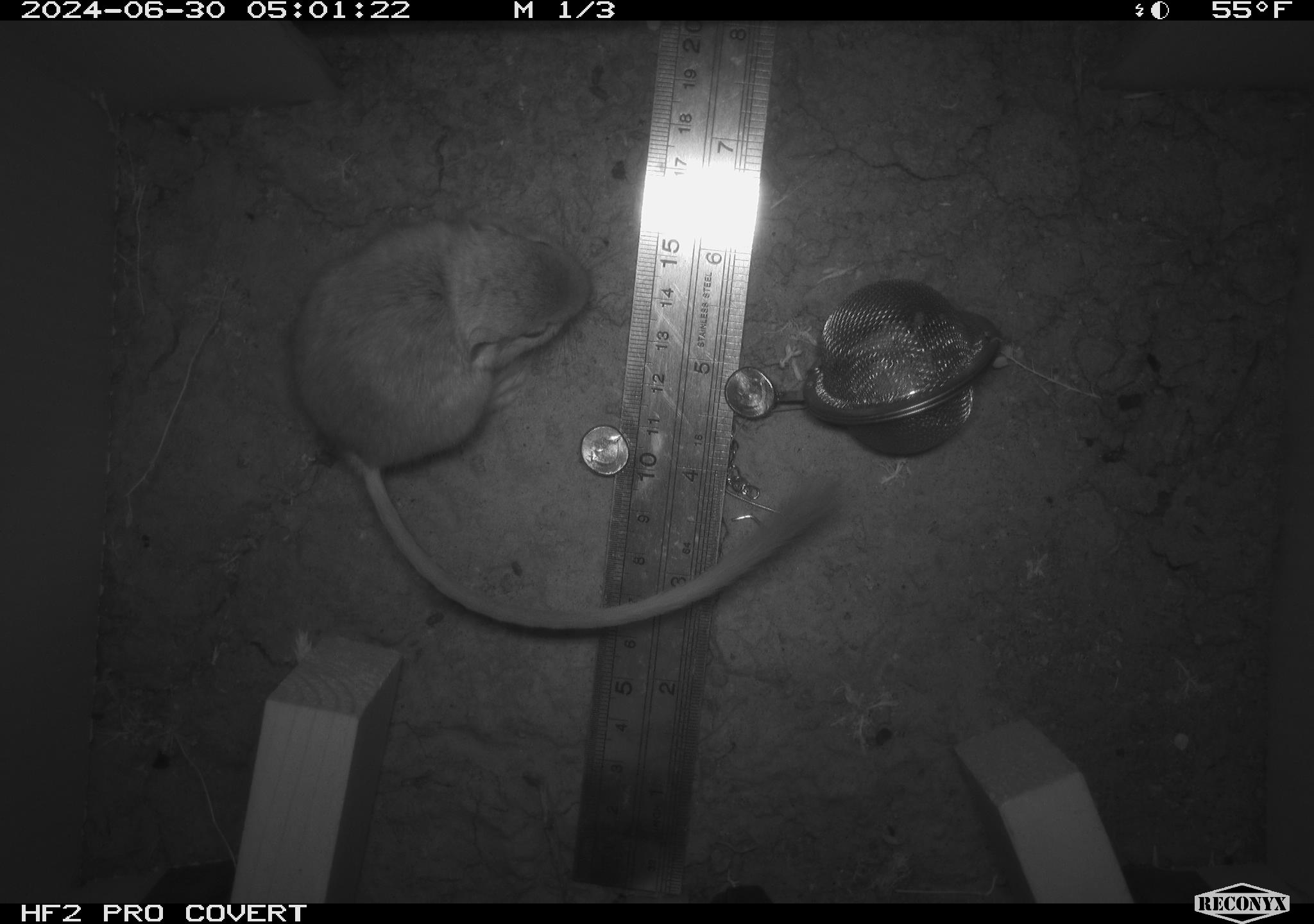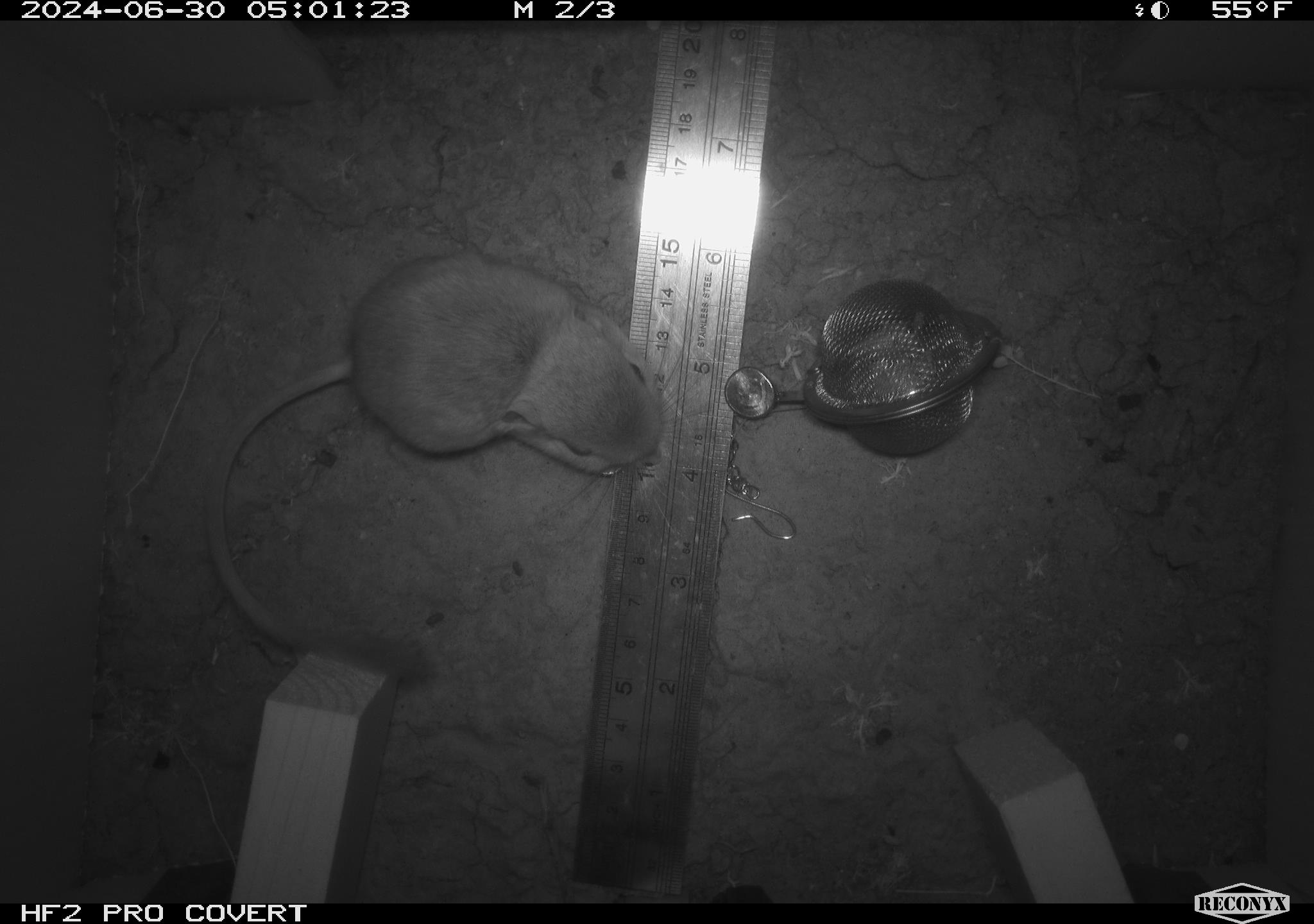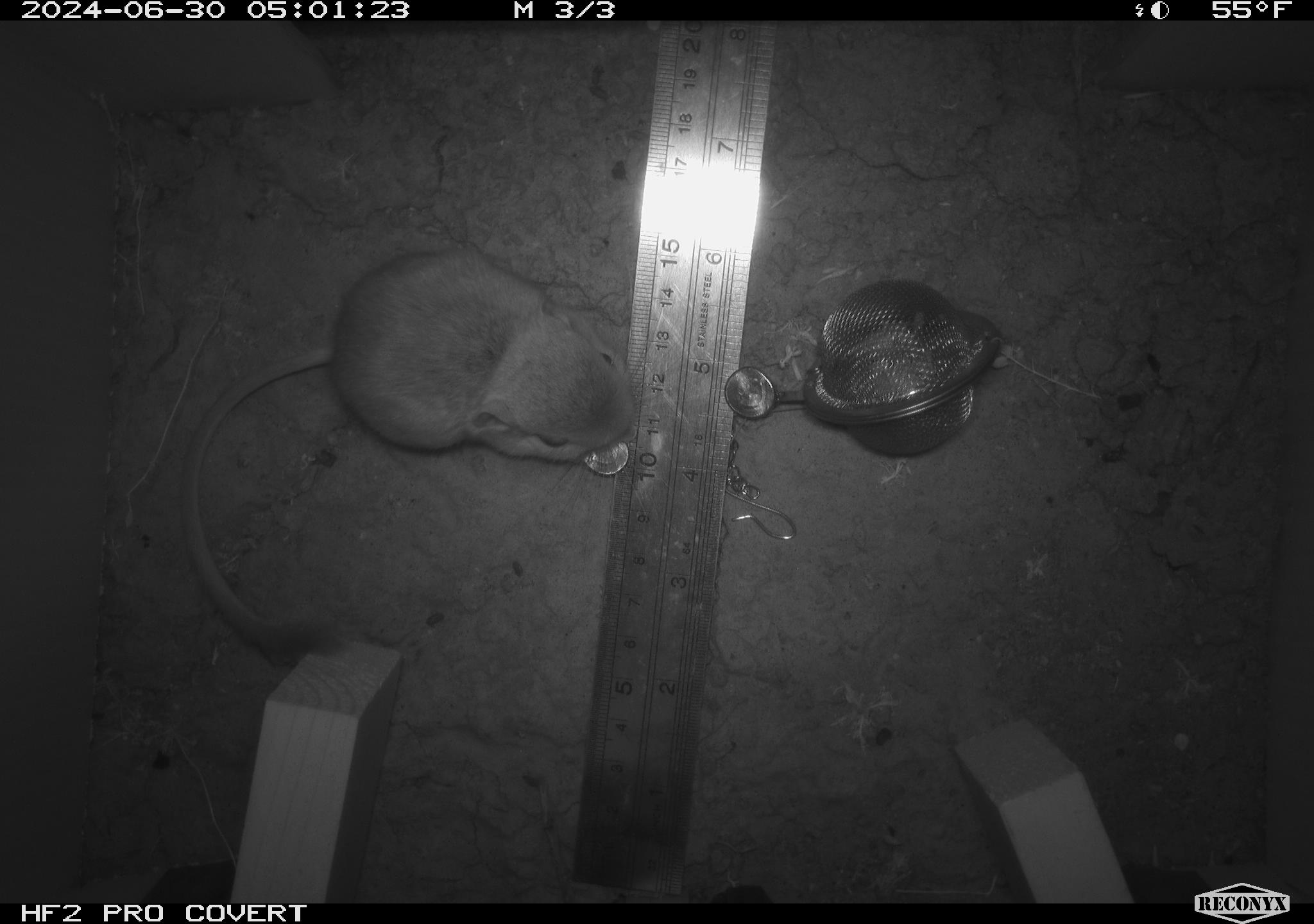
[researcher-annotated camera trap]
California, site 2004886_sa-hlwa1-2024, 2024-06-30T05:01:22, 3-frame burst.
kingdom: Animalia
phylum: Chordata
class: Mammalia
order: Rodentia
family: Heteromyidae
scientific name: Heteromyidae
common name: kangaroo rats and pocket mice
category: heteromyidae family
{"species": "heteromyidae family (kangaroo rats and pocket mice) (Heteromyidae)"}